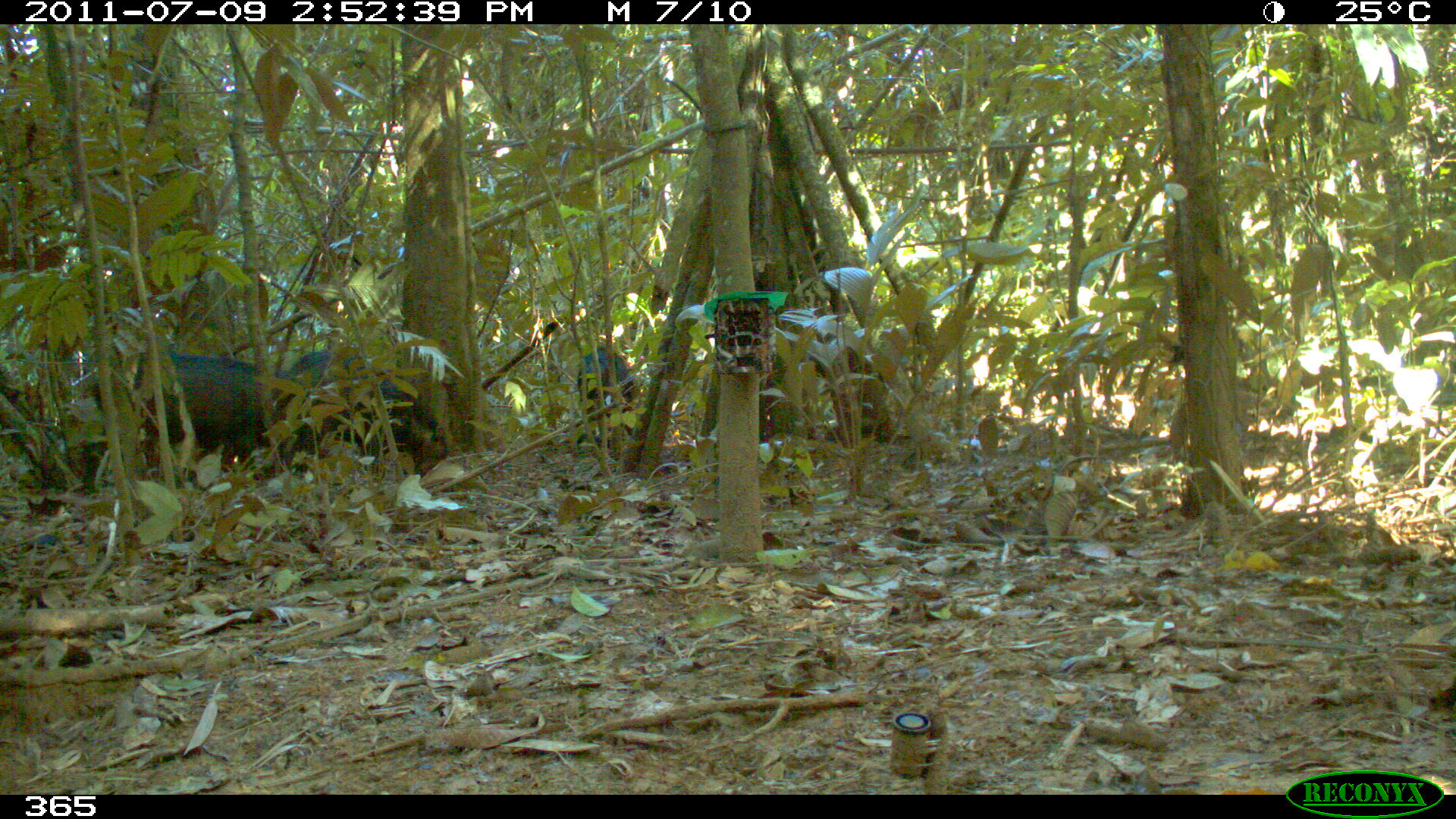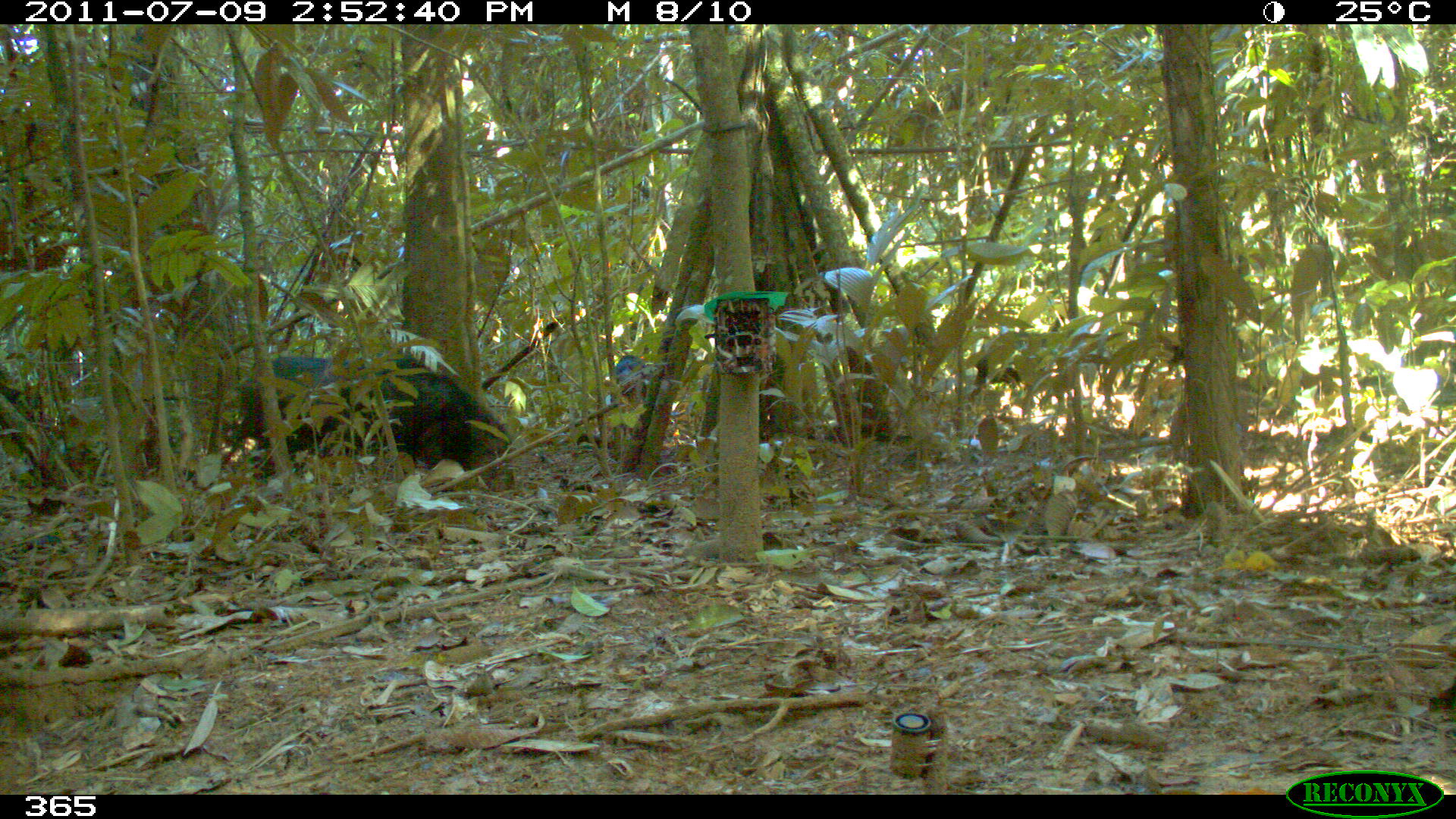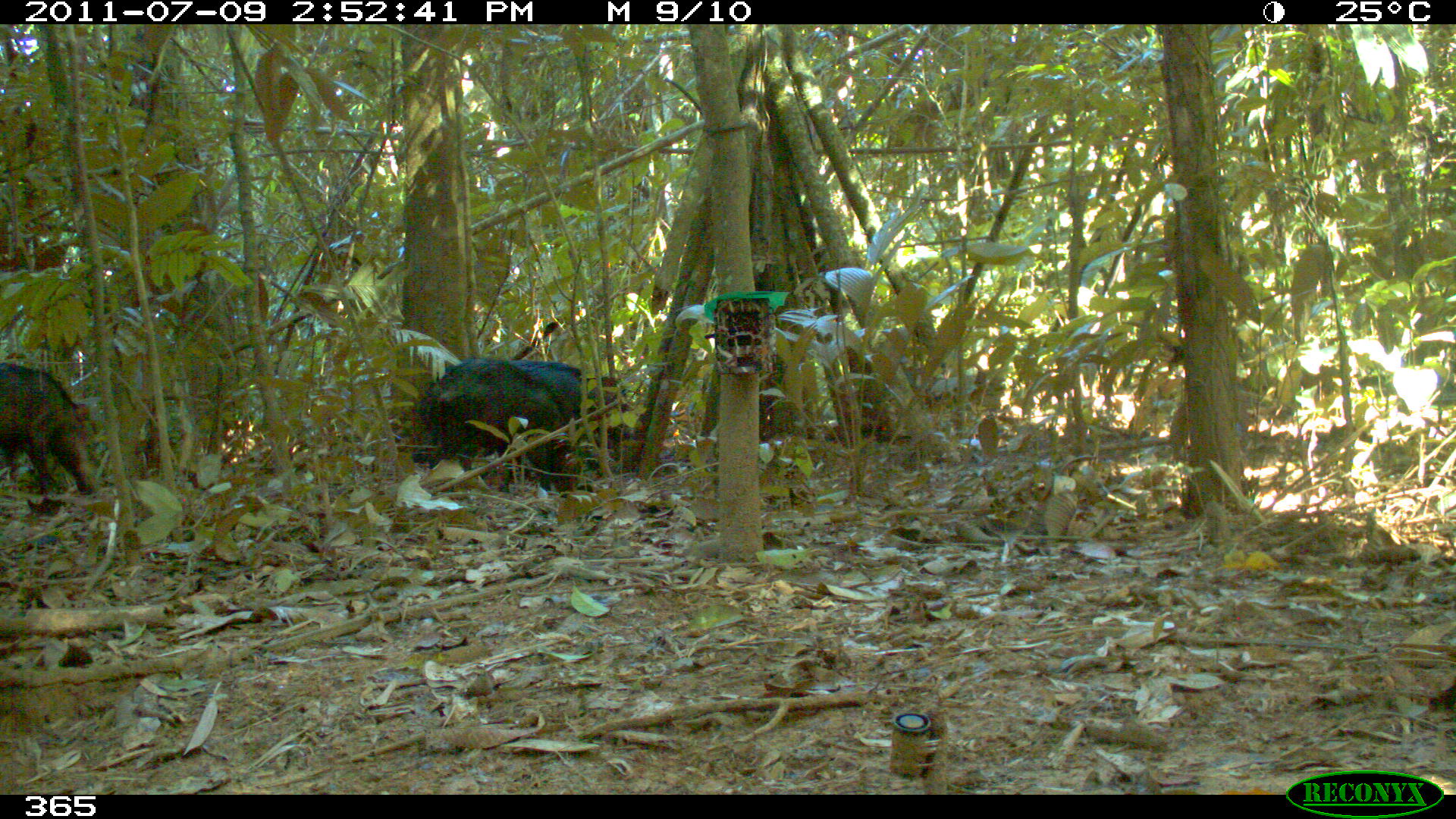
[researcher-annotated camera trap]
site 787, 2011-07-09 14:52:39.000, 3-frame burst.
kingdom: Animalia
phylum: Chordata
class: Mammalia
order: Artiodactyla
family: Tayassuidae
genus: Tayassu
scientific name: Tayassu pecari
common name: white-lipped peccary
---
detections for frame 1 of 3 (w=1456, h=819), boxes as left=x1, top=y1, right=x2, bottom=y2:
tayassu pecari: left=80, top=351, right=310, bottom=495; left=282, top=348, right=444, bottom=476; left=575, top=347, right=637, bottom=444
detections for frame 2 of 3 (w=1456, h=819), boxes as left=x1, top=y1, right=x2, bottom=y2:
tayassu pecari: left=273, top=362, right=508, bottom=476; left=231, top=357, right=418, bottom=479; left=966, top=330, right=1055, bottom=404; left=601, top=352, right=654, bottom=430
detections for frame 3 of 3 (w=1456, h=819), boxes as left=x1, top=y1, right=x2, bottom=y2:
tayassu pecari: left=415, top=355, right=630, bottom=497; left=0, top=362, right=99, bottom=495